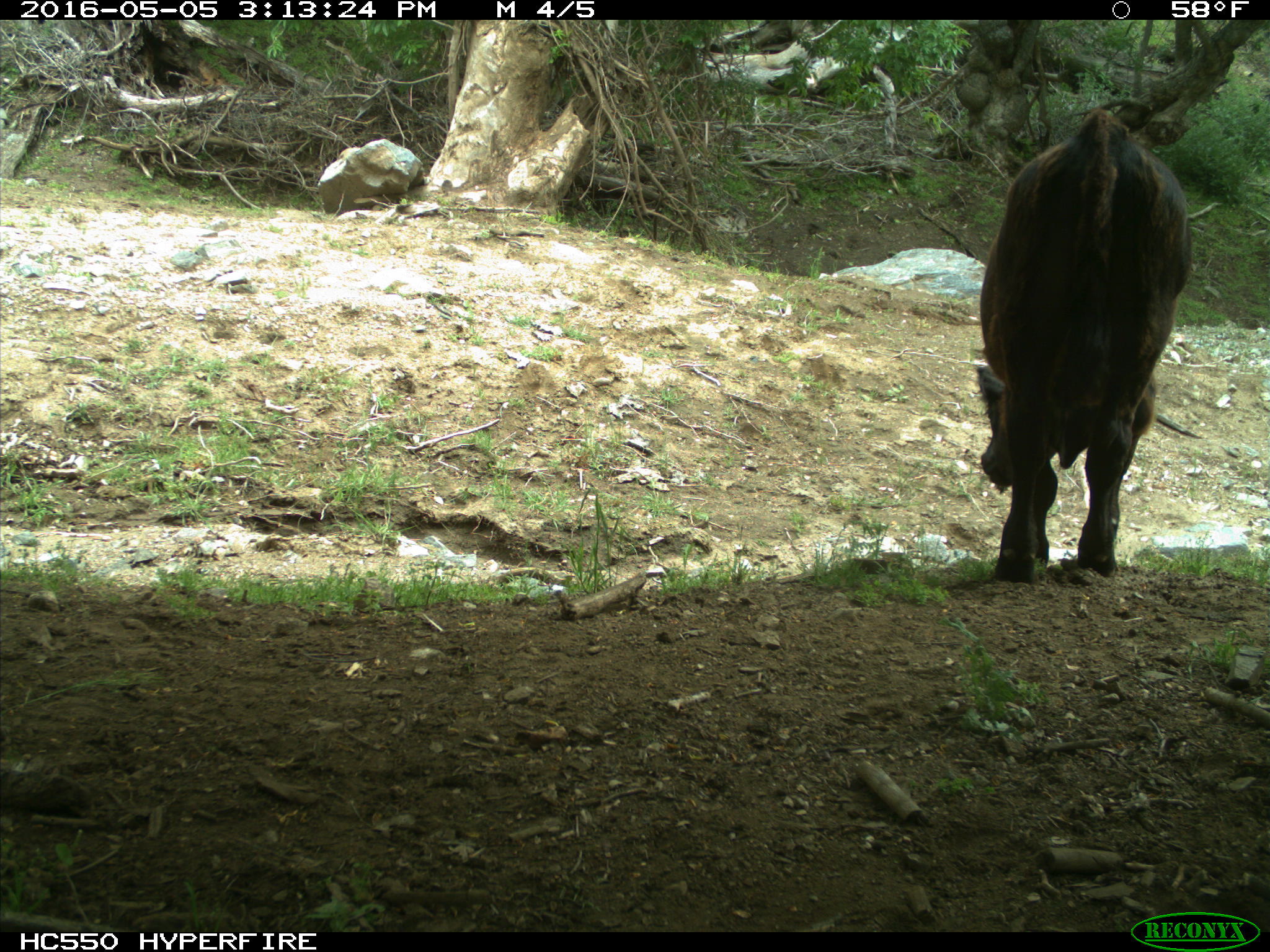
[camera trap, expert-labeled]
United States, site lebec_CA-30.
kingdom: Animalia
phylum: Chordata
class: Mammalia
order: Artiodactyla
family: Bovidae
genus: Bos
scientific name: Bos taurus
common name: domestic cow